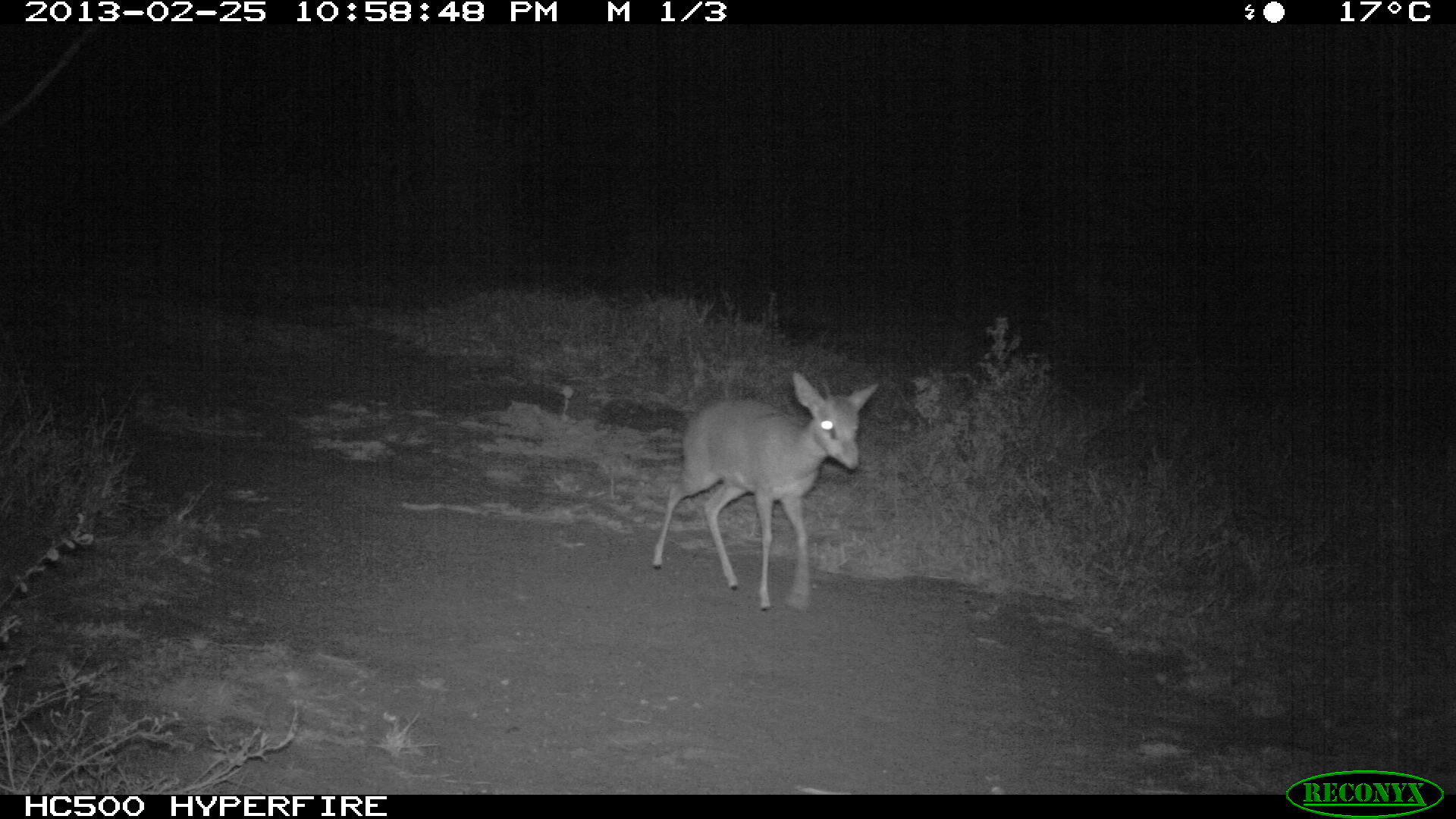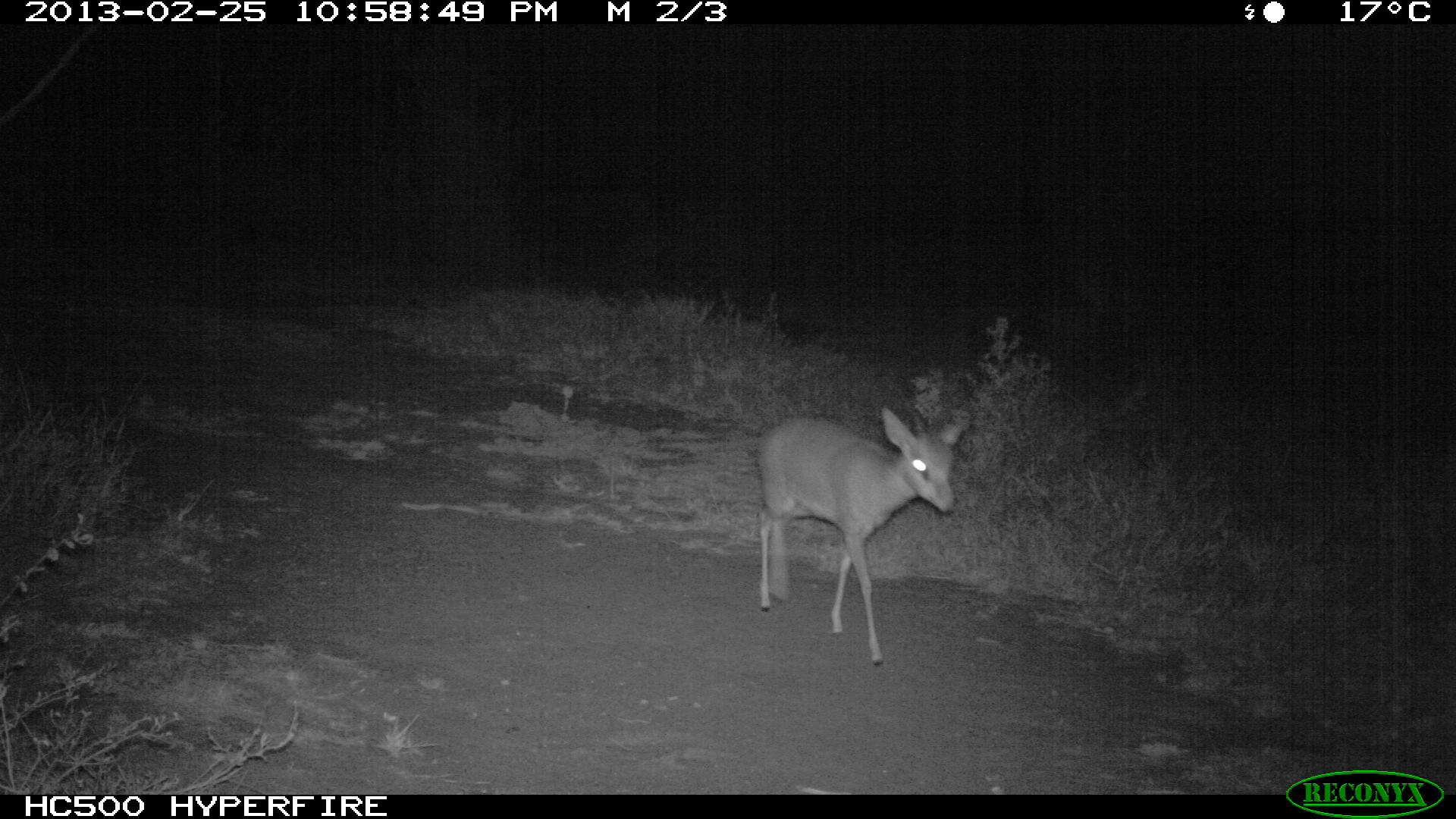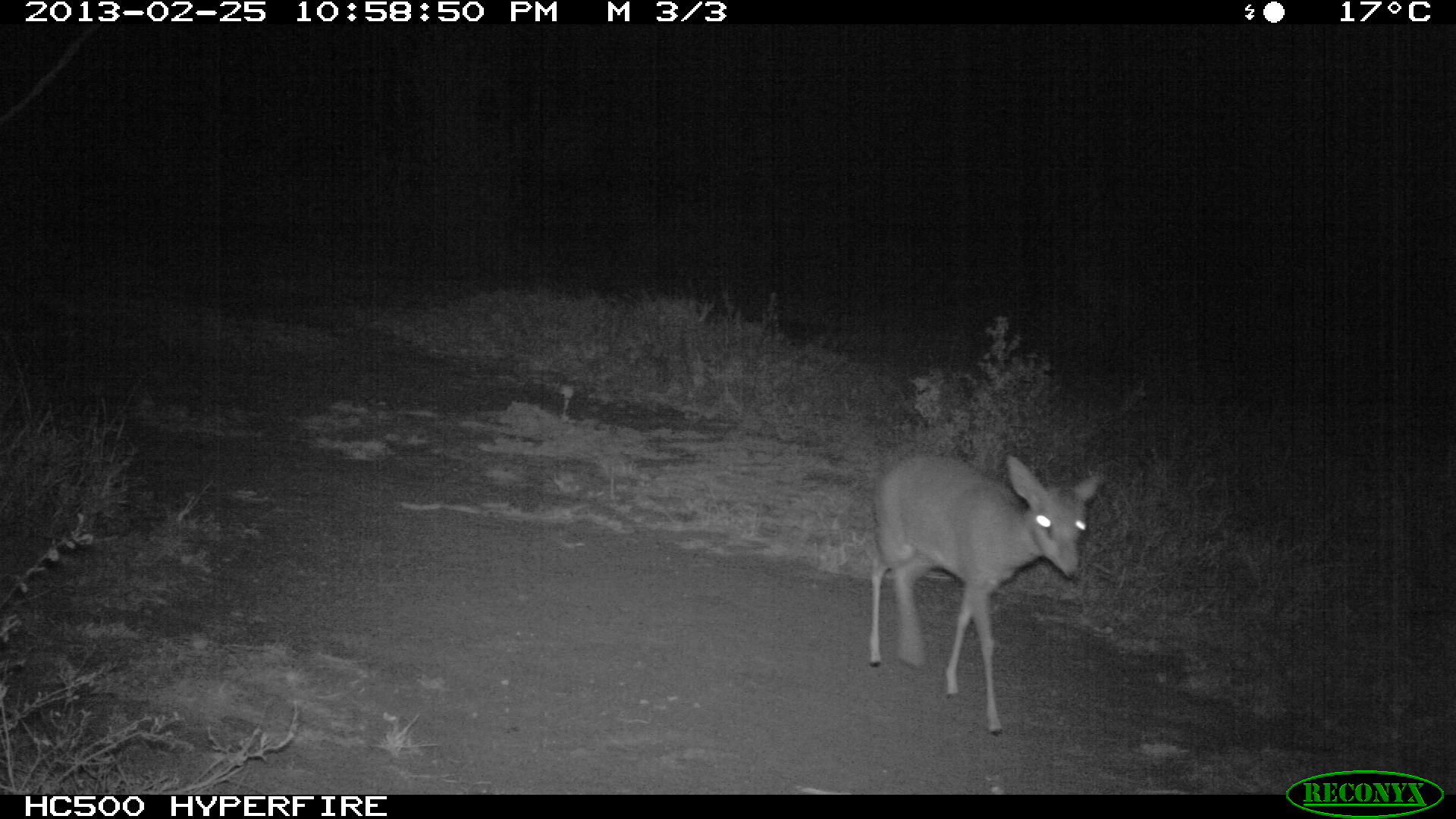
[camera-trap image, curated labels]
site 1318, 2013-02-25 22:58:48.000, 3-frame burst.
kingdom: Animalia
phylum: Chordata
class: Mammalia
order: Artiodactyla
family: Bovidae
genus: Madoqua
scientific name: Madoqua guentheri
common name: günther's dik-dik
Madoqua guentheri (günther's dik-dik), count 1.